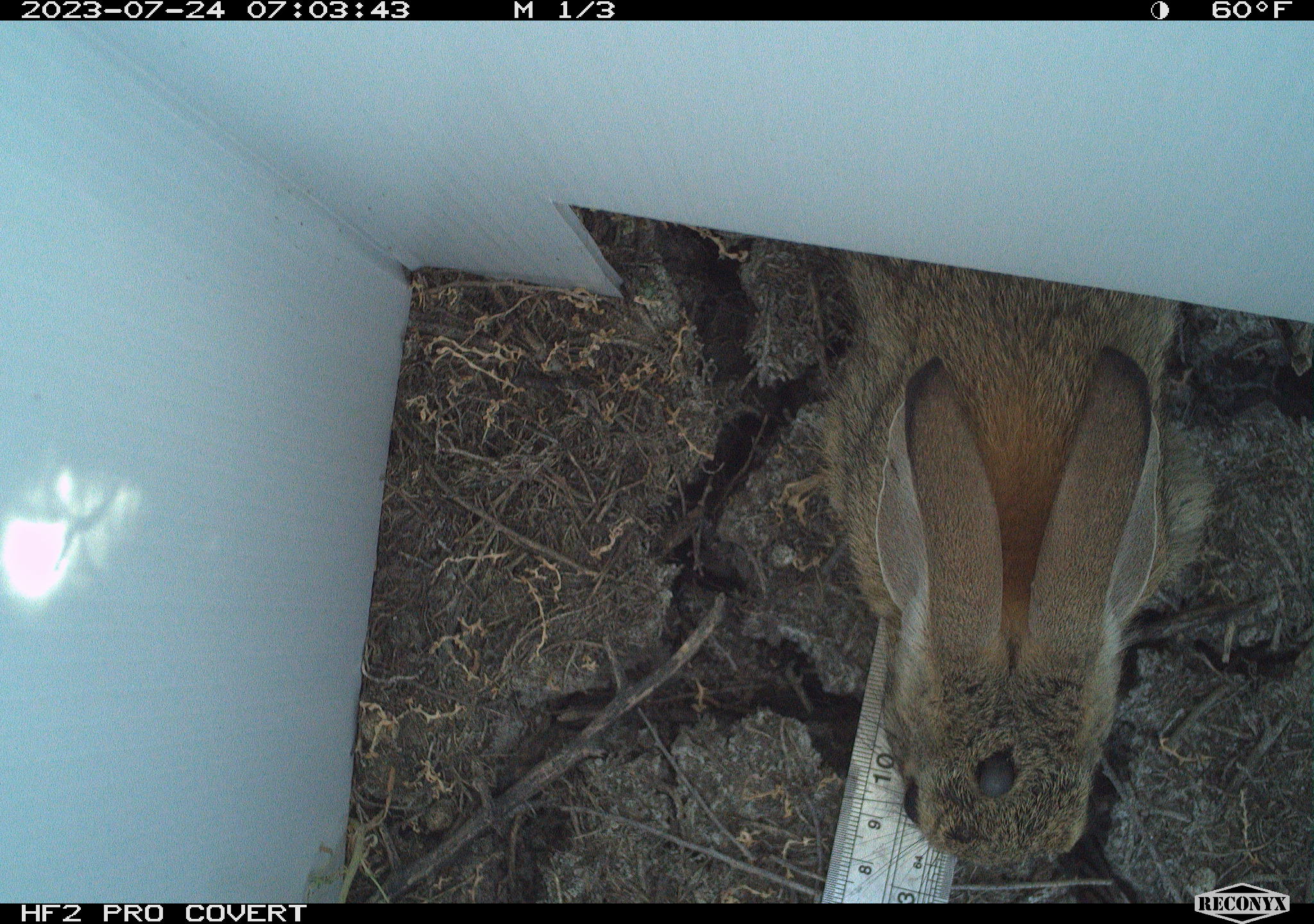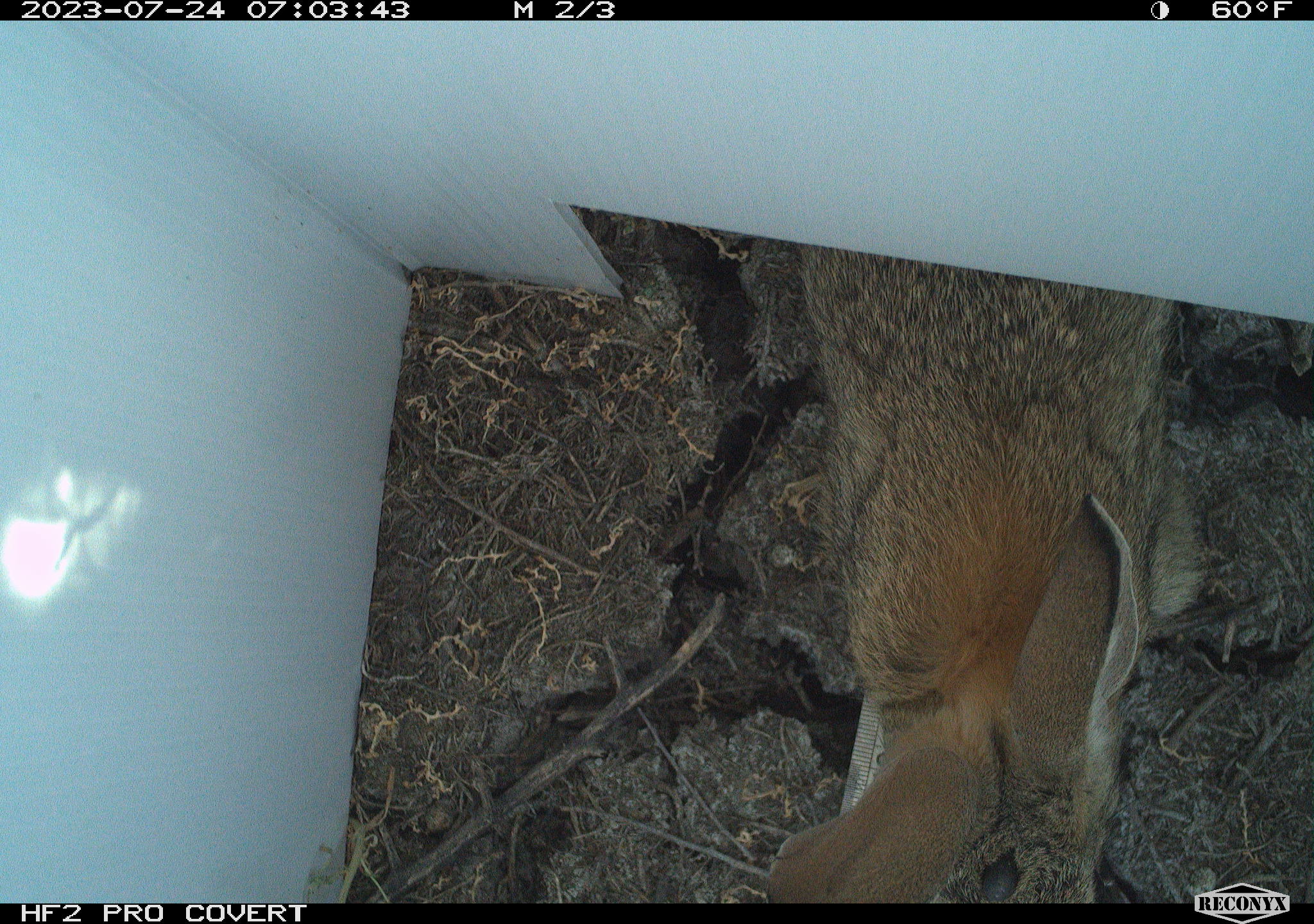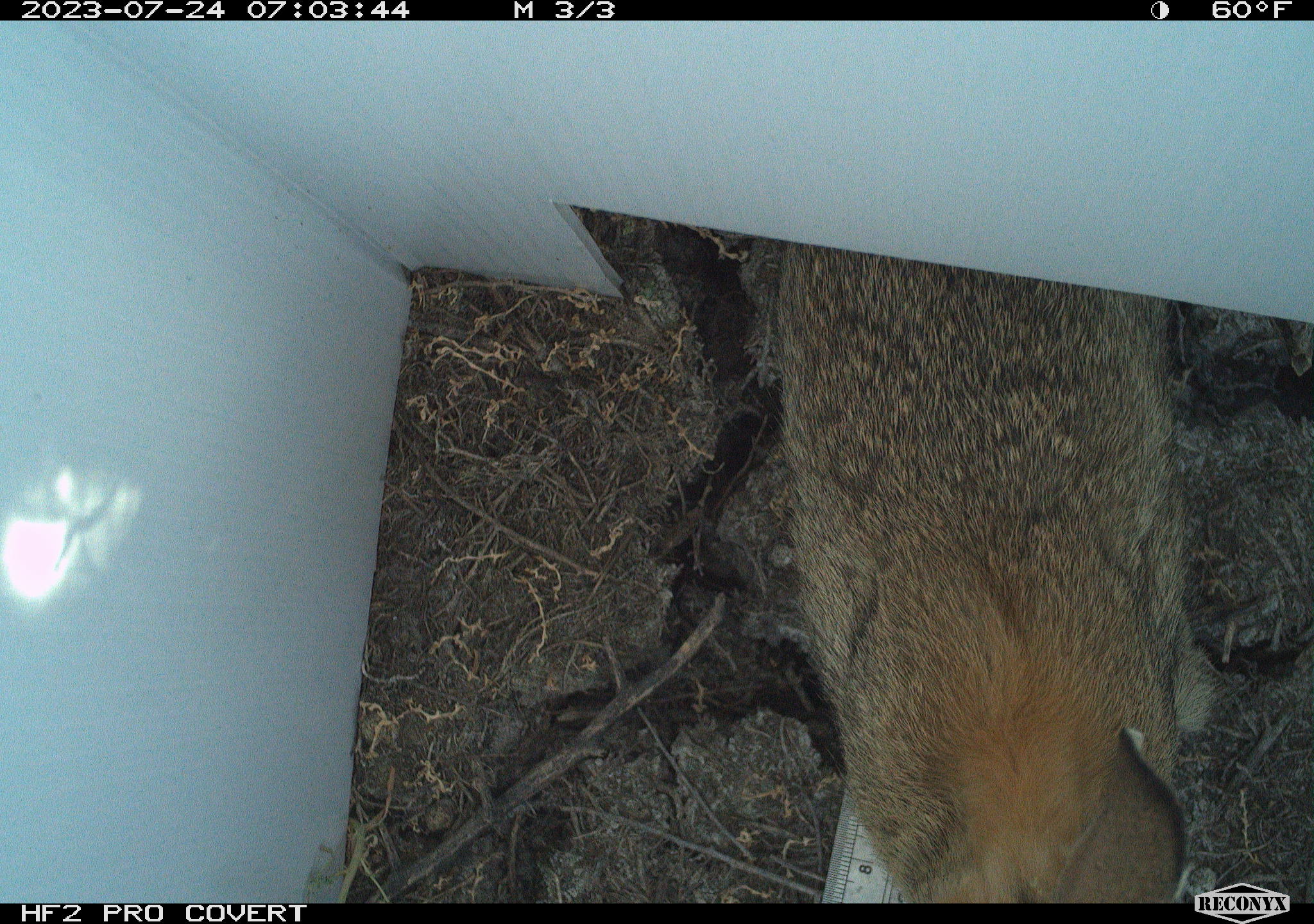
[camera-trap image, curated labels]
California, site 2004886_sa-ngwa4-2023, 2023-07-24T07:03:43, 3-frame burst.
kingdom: Animalia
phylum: Chordata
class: Mammalia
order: Lagomorpha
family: Leporidae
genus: Sylvilagus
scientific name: Sylvilagus audubonii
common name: desert cottontail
Desert cottontail (Sylvilagus audubonii).